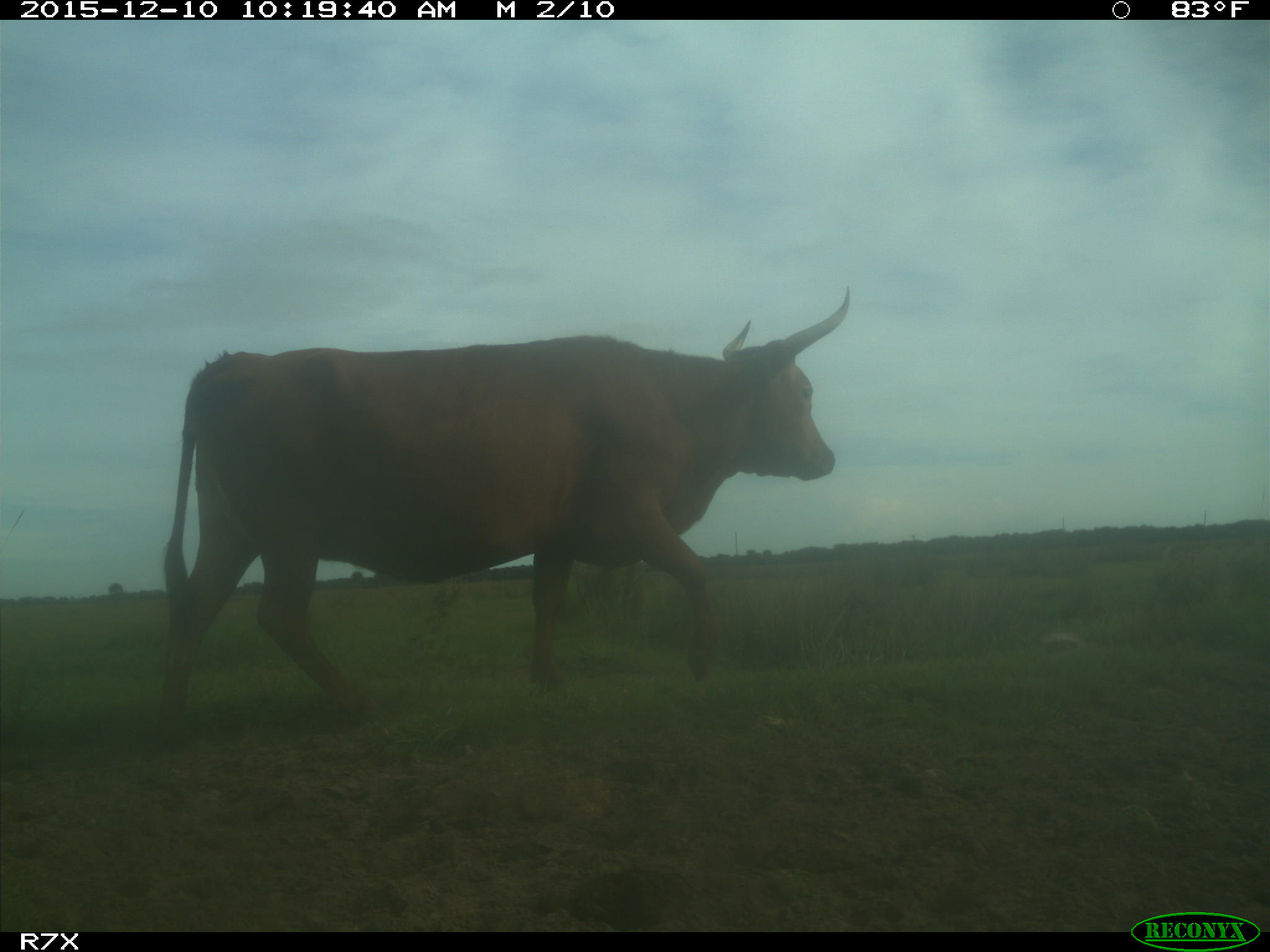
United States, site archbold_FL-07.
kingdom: Animalia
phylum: Chordata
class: Mammalia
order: Artiodactyla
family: Bovidae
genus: Bos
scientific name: Bos taurus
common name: domestic cow